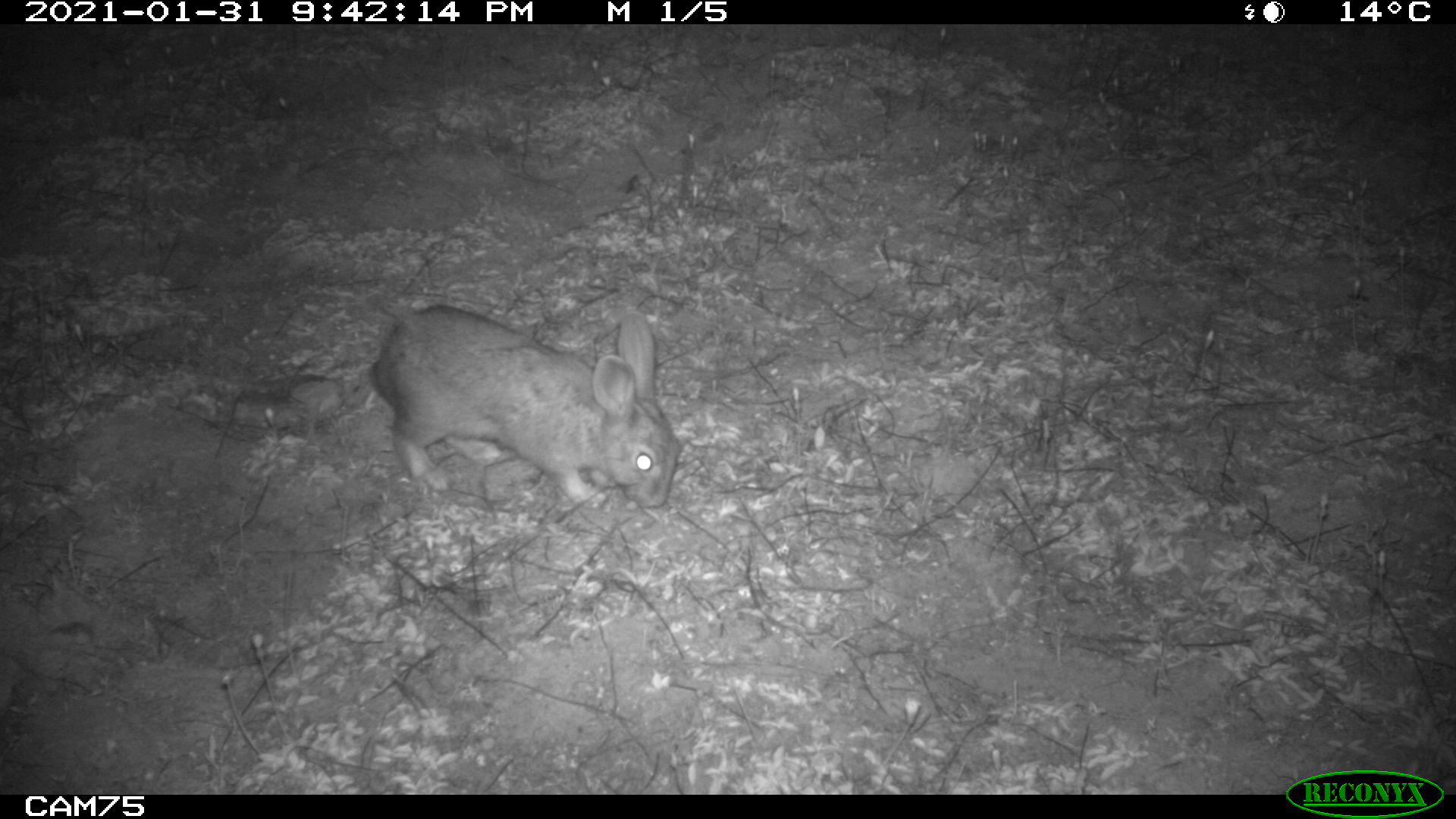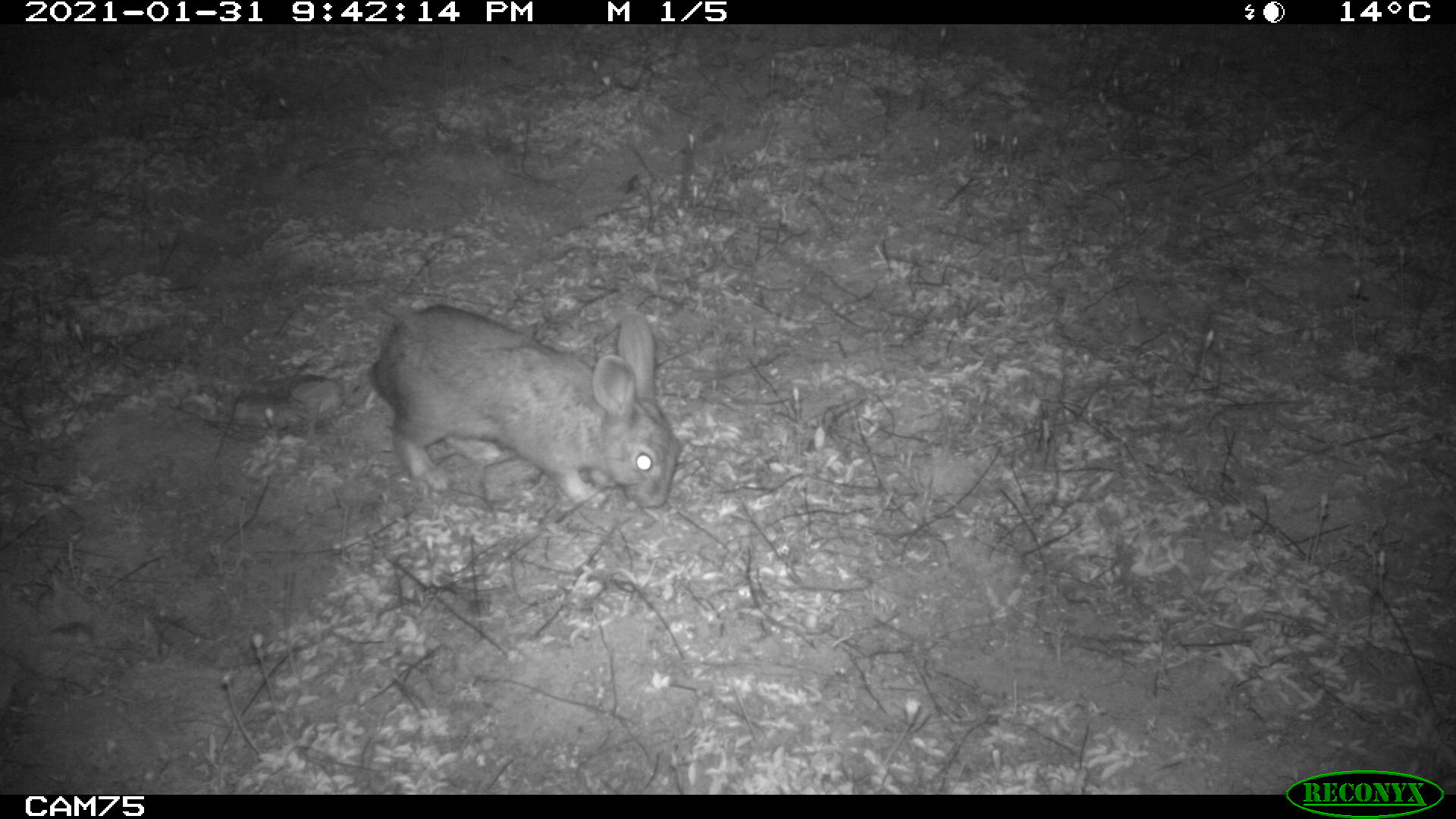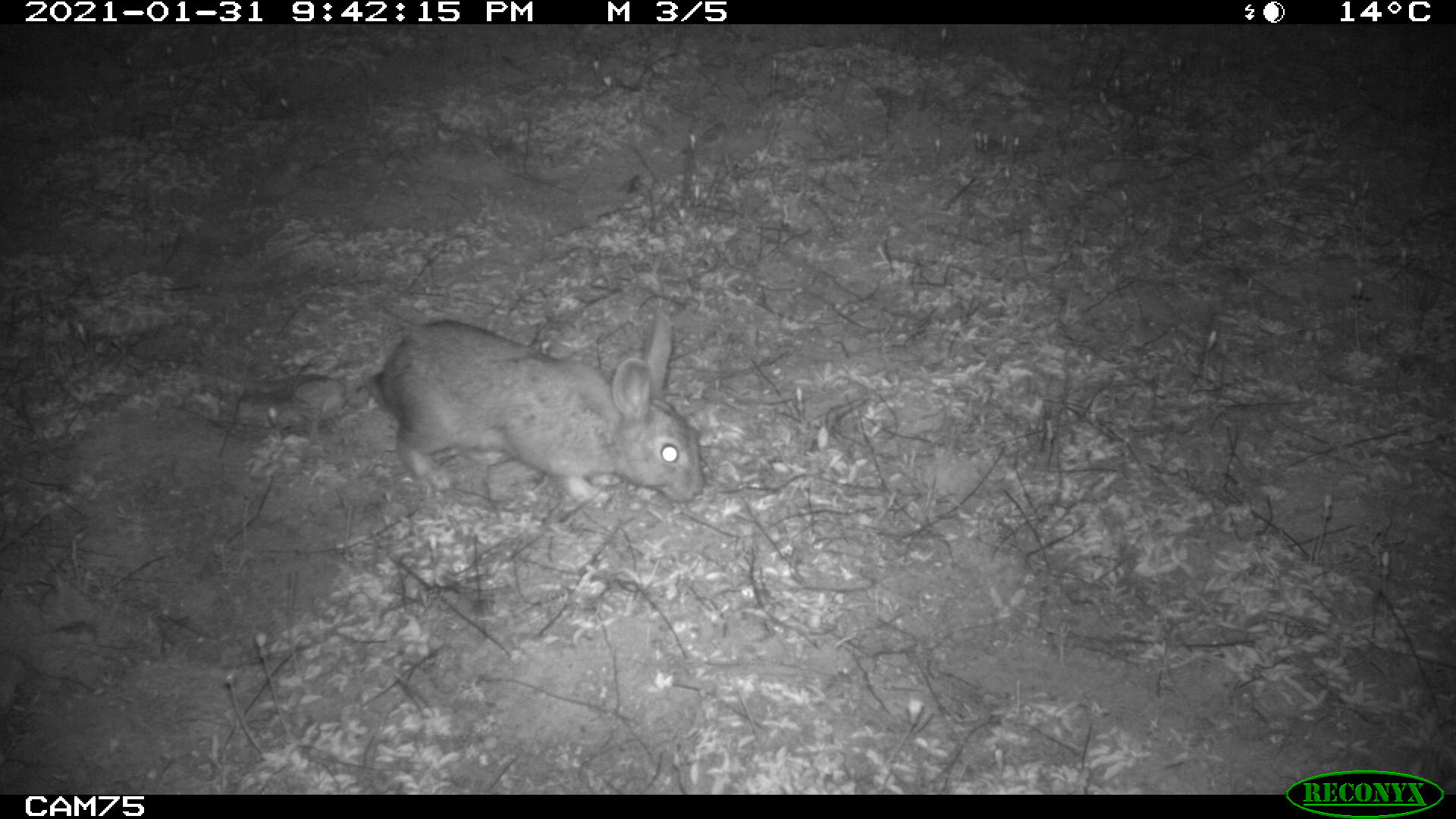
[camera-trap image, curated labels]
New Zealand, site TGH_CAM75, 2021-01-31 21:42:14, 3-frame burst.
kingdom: Animalia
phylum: Chordata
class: Mammalia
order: Lagomorpha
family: Leporidae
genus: Oryctolagus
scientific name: Oryctolagus cuniculus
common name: european rabbit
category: rabbit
Rabbit (european rabbit) (Oryctolagus cuniculus).